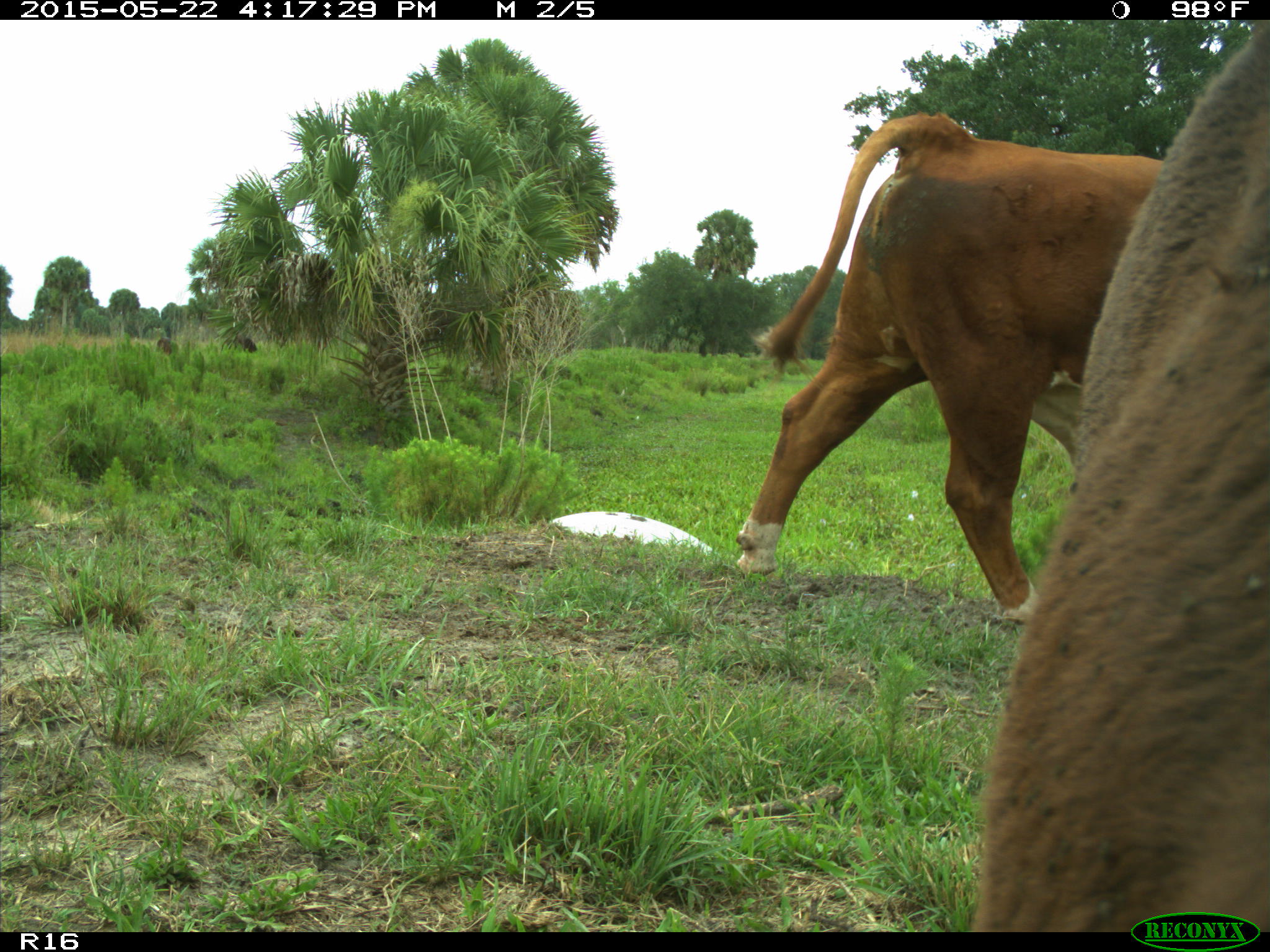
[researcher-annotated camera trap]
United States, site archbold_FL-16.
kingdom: Animalia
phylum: Chordata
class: Mammalia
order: Artiodactyla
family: Bovidae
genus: Bos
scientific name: Bos taurus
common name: domestic cow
Bos taurus (domestic cow).